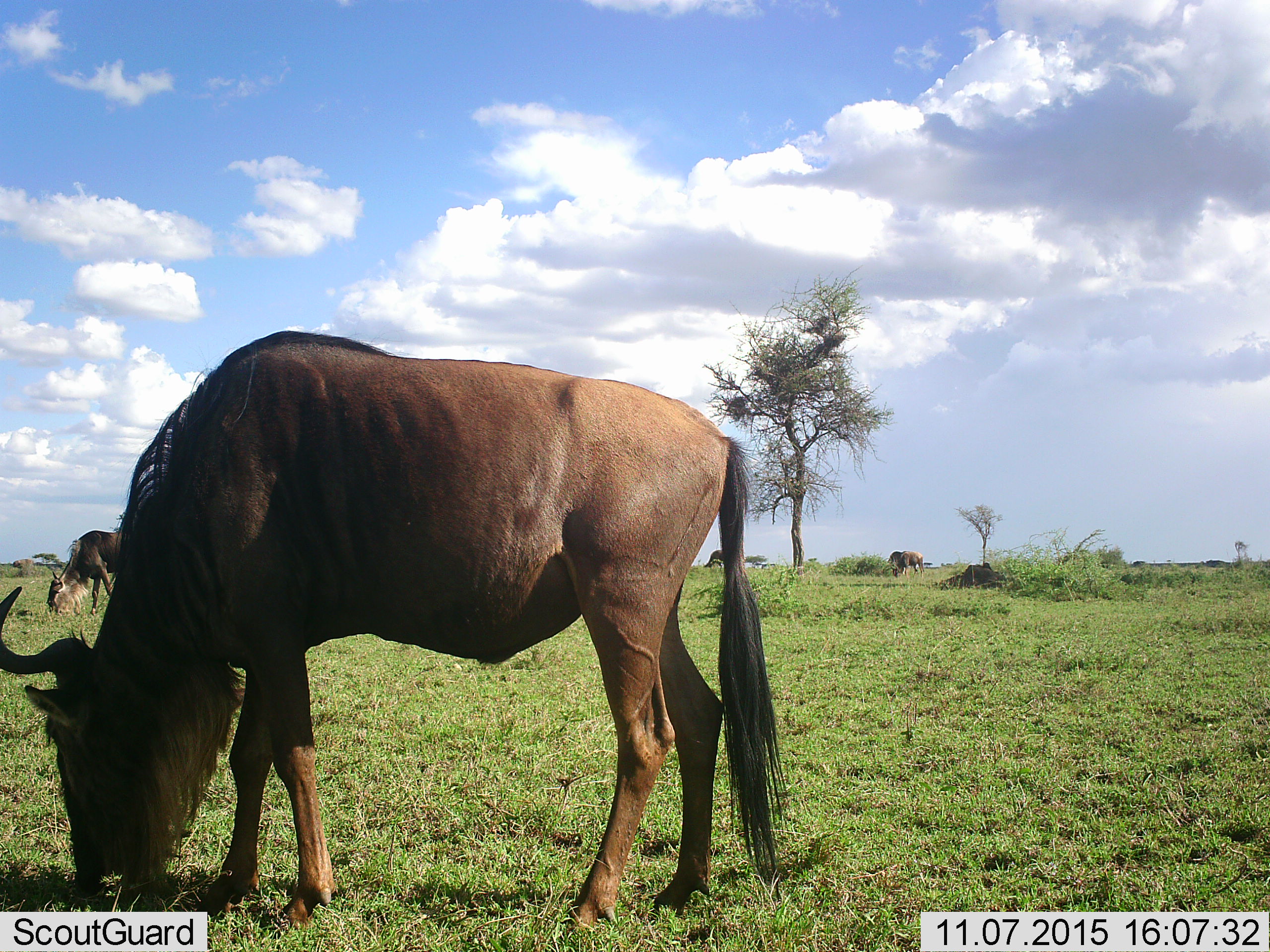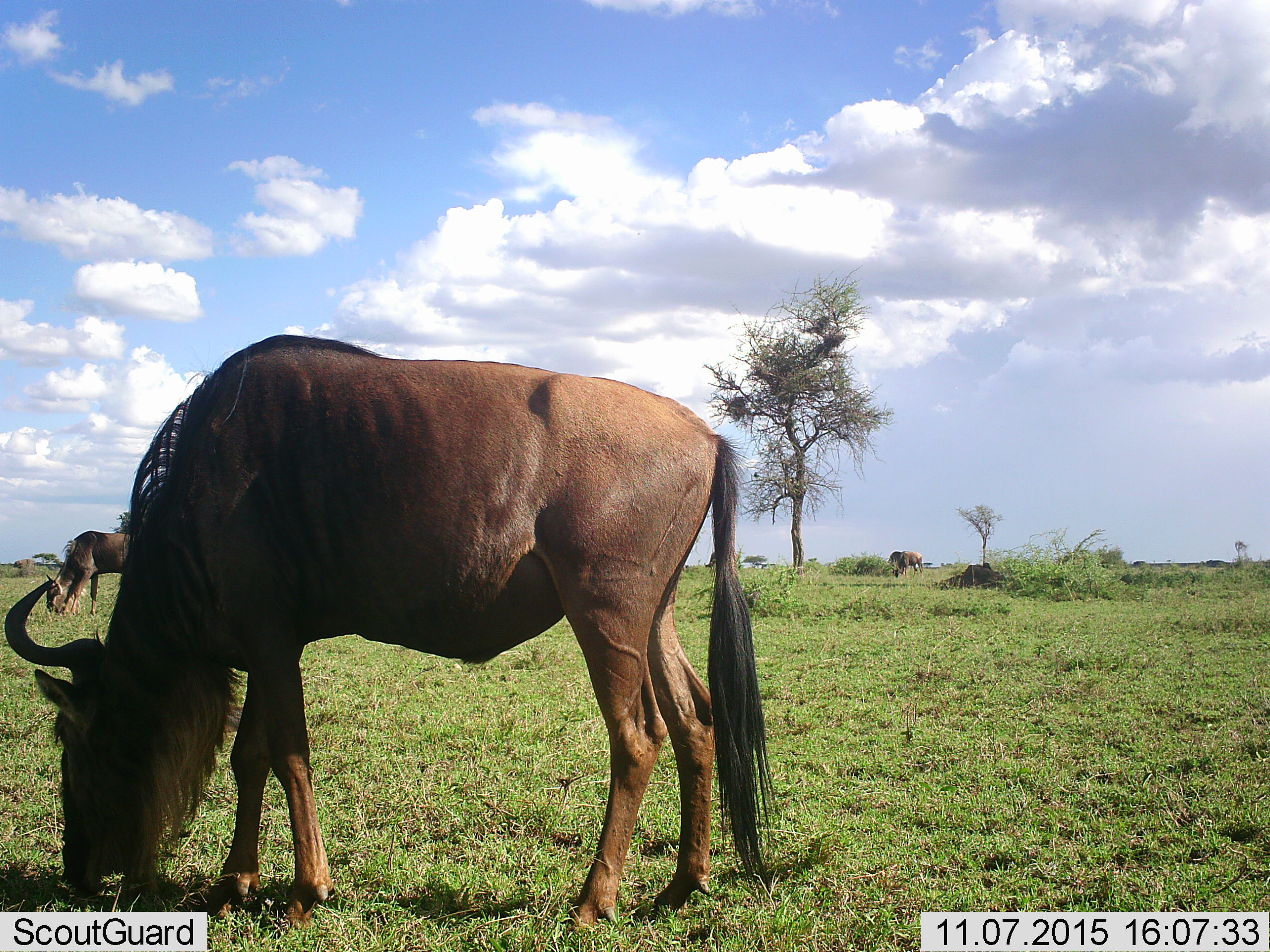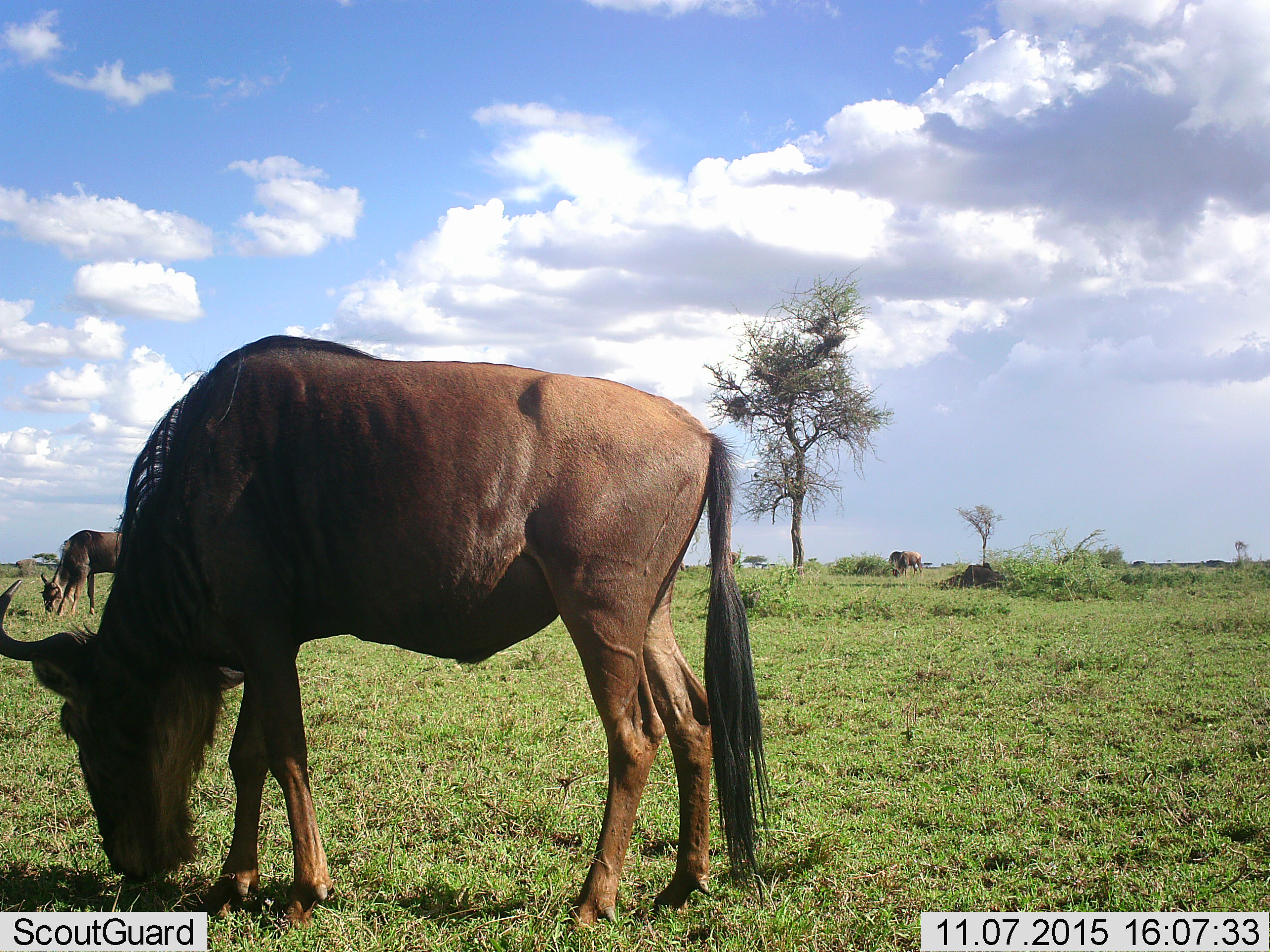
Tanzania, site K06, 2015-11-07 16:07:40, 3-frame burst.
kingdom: Animalia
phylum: Chordata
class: Mammalia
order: Artiodactyla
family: Bovidae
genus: Connochaetes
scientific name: Connochaetes taurinus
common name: blue wildebeest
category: wildebeest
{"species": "wildebeest (blue wildebeest) (Connochaetes taurinus)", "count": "4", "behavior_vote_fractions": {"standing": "25%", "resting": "0%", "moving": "0%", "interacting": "0%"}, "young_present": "0%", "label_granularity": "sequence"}